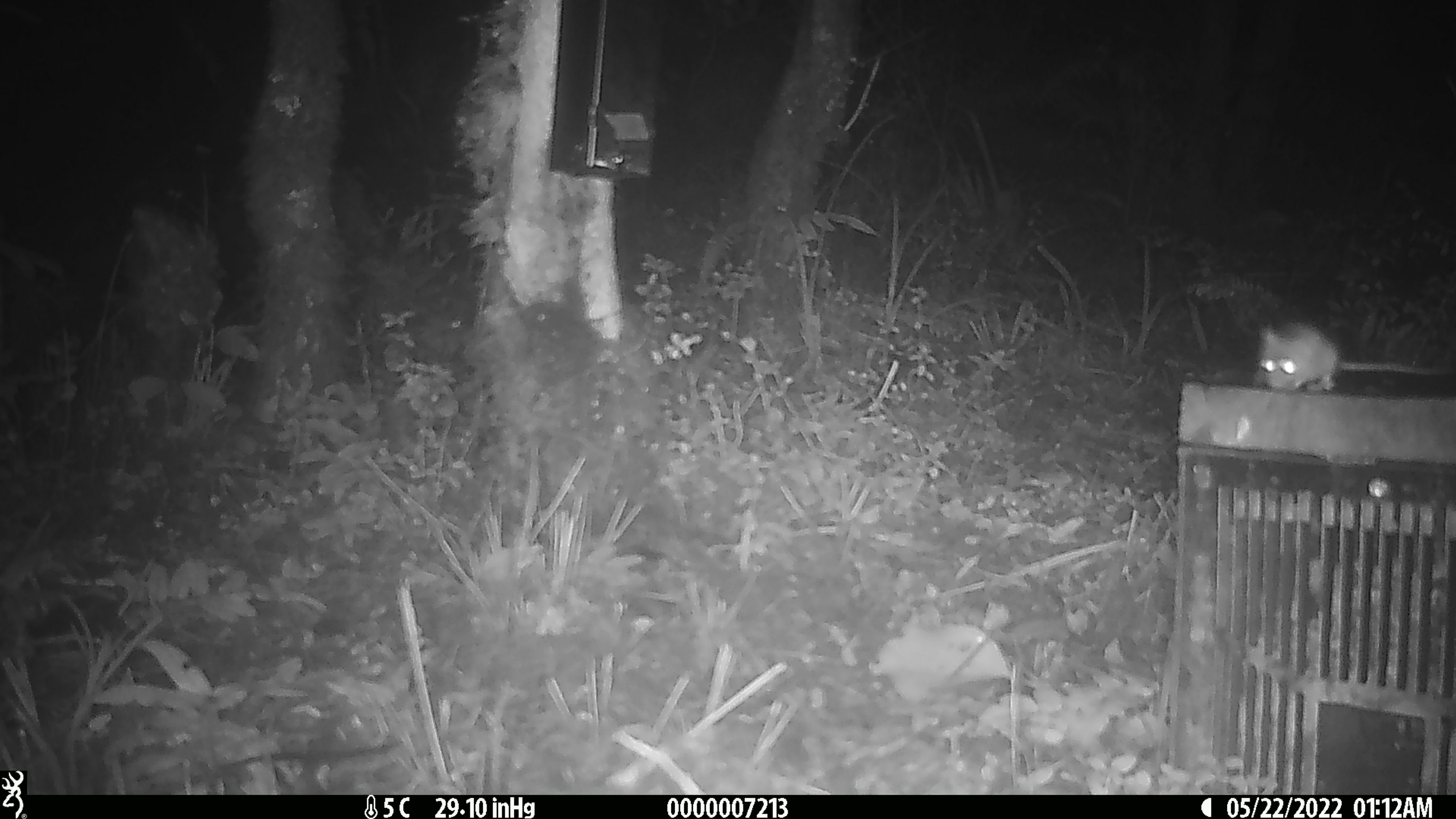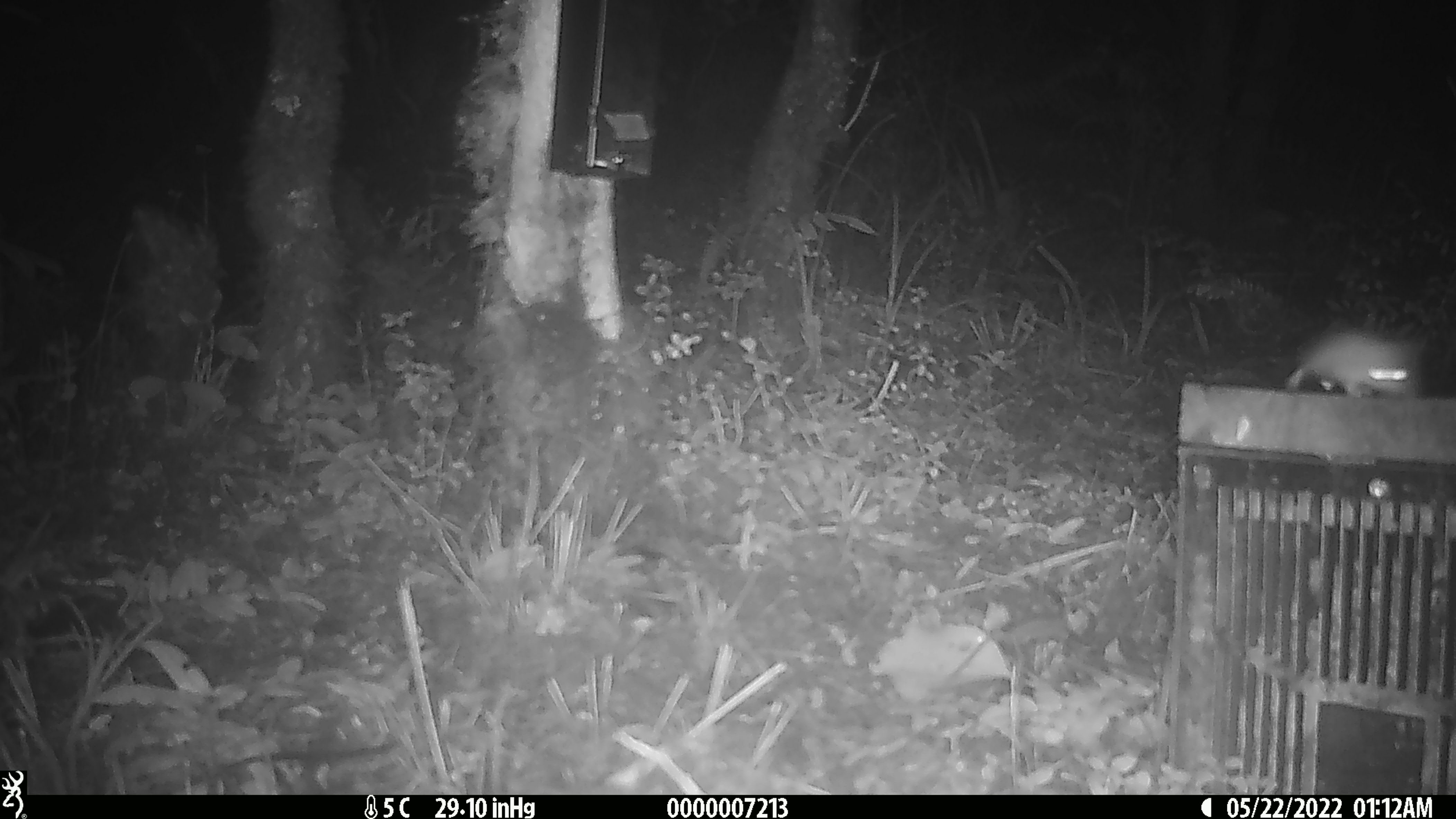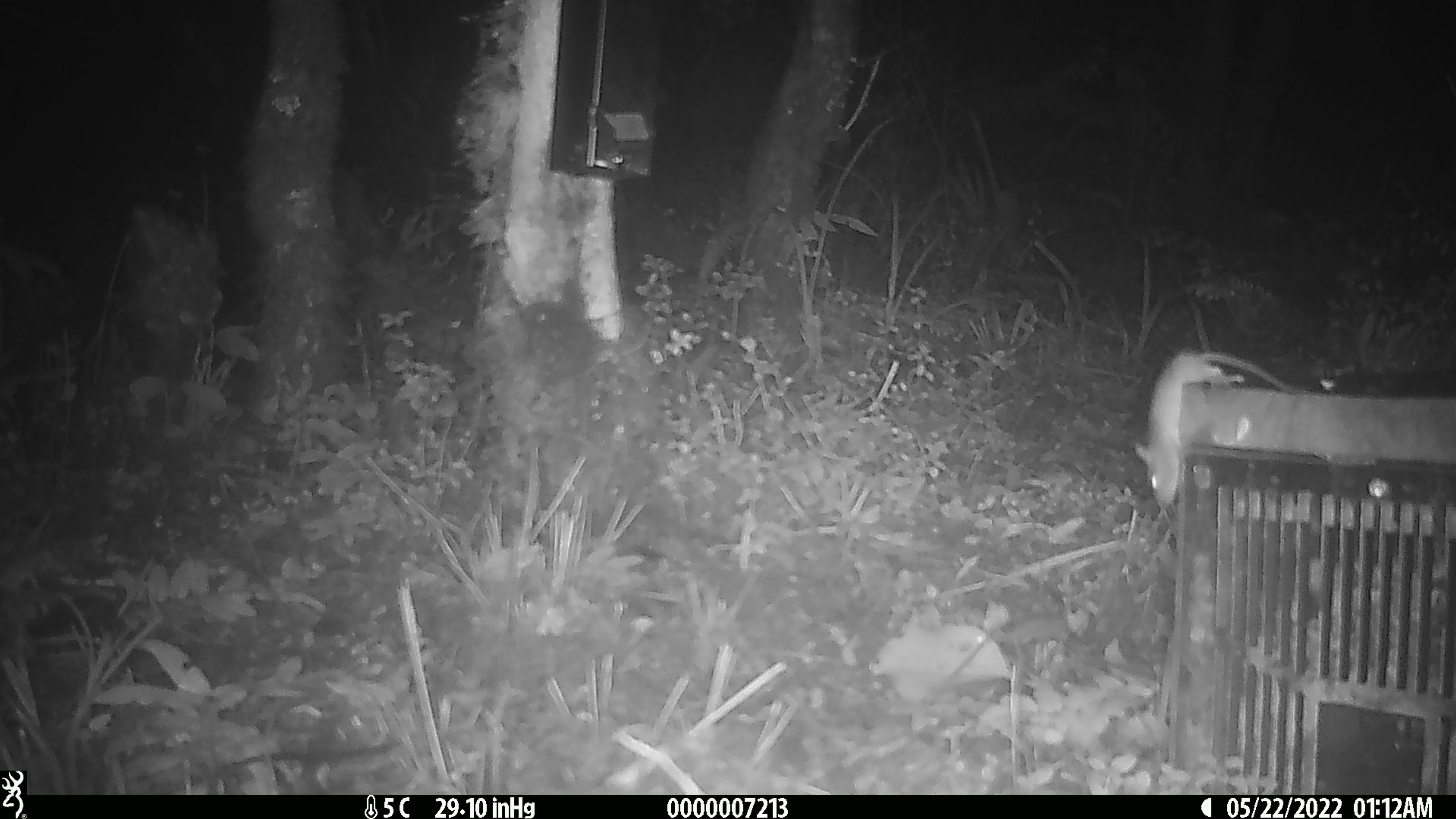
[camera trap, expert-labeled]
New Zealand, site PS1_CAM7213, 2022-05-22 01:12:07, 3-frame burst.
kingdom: Animalia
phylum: Chordata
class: Mammalia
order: Rodentia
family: Muridae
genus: Mus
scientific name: Mus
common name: mouse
Mouse (Mus).